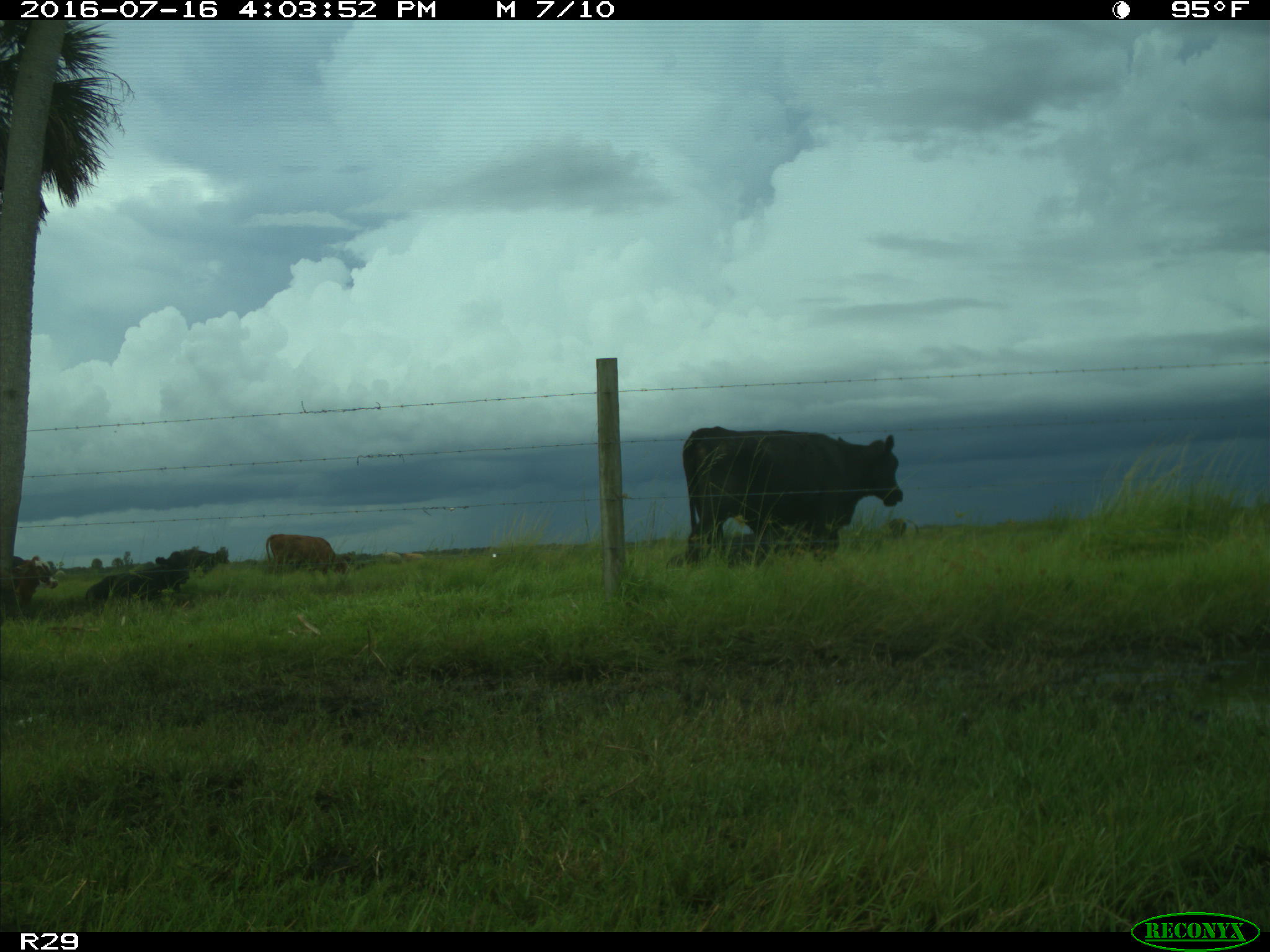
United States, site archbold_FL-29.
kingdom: Animalia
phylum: Chordata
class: Mammalia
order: Artiodactyla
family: Bovidae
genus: Bos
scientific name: Bos taurus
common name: domestic cow